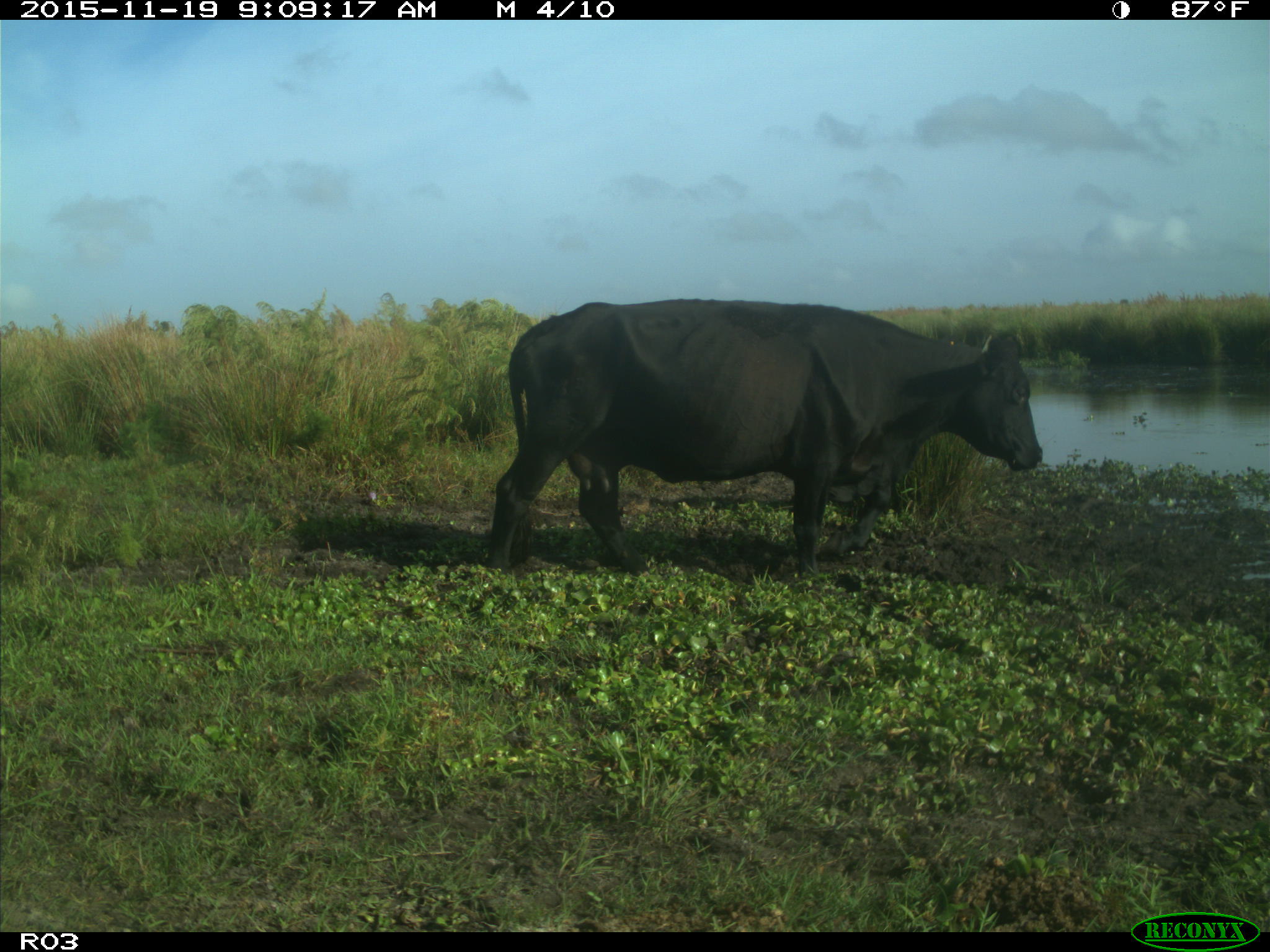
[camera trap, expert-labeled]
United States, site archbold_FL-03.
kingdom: Animalia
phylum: Chordata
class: Mammalia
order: Artiodactyla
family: Bovidae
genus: Bos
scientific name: Bos taurus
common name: domestic cow